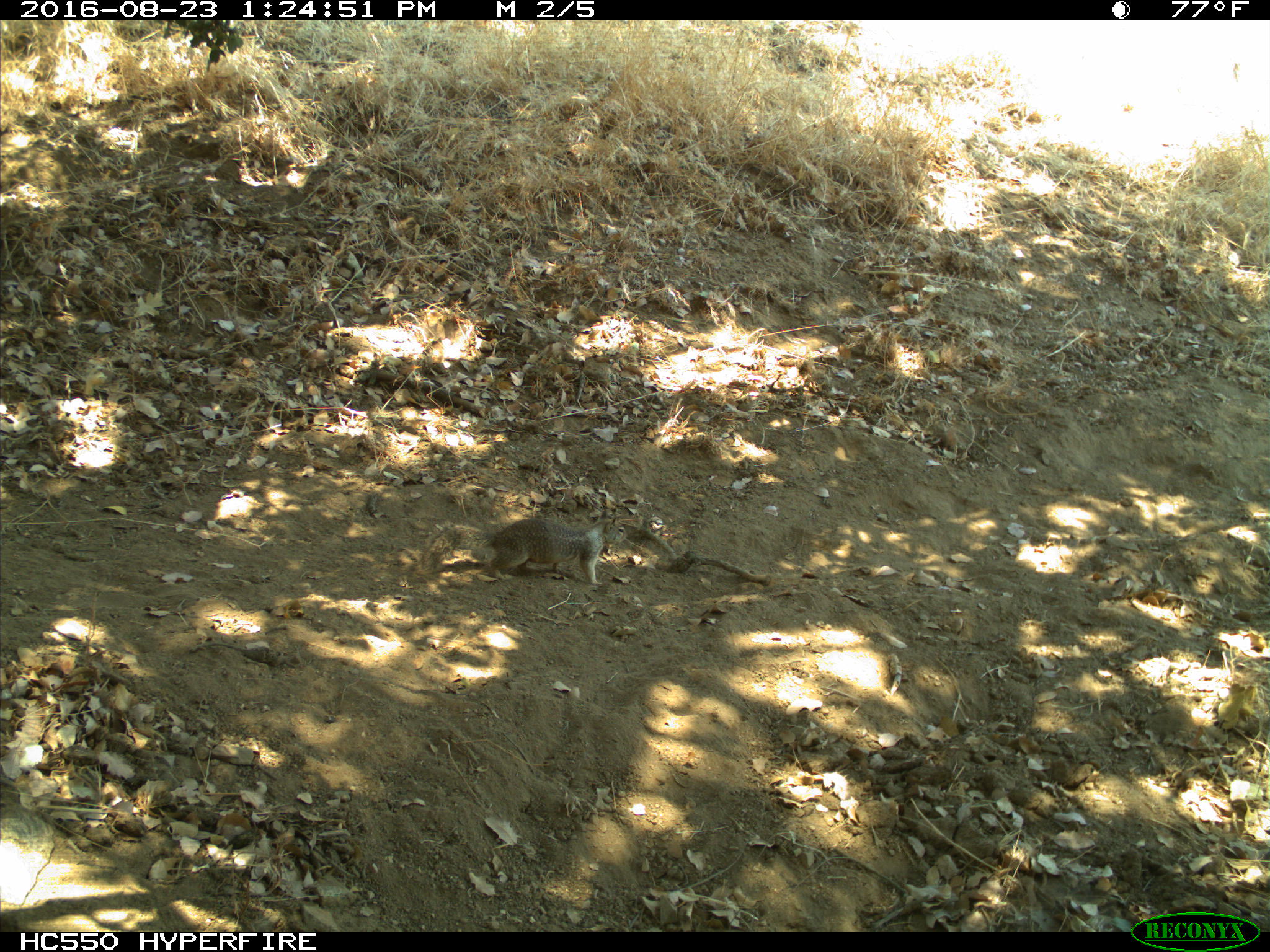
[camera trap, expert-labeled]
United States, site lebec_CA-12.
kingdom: Animalia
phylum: Chordata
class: Mammalia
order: Rodentia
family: Sciuridae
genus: Otospermophilus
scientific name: Otospermophilus beecheyi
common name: california ground squirrel